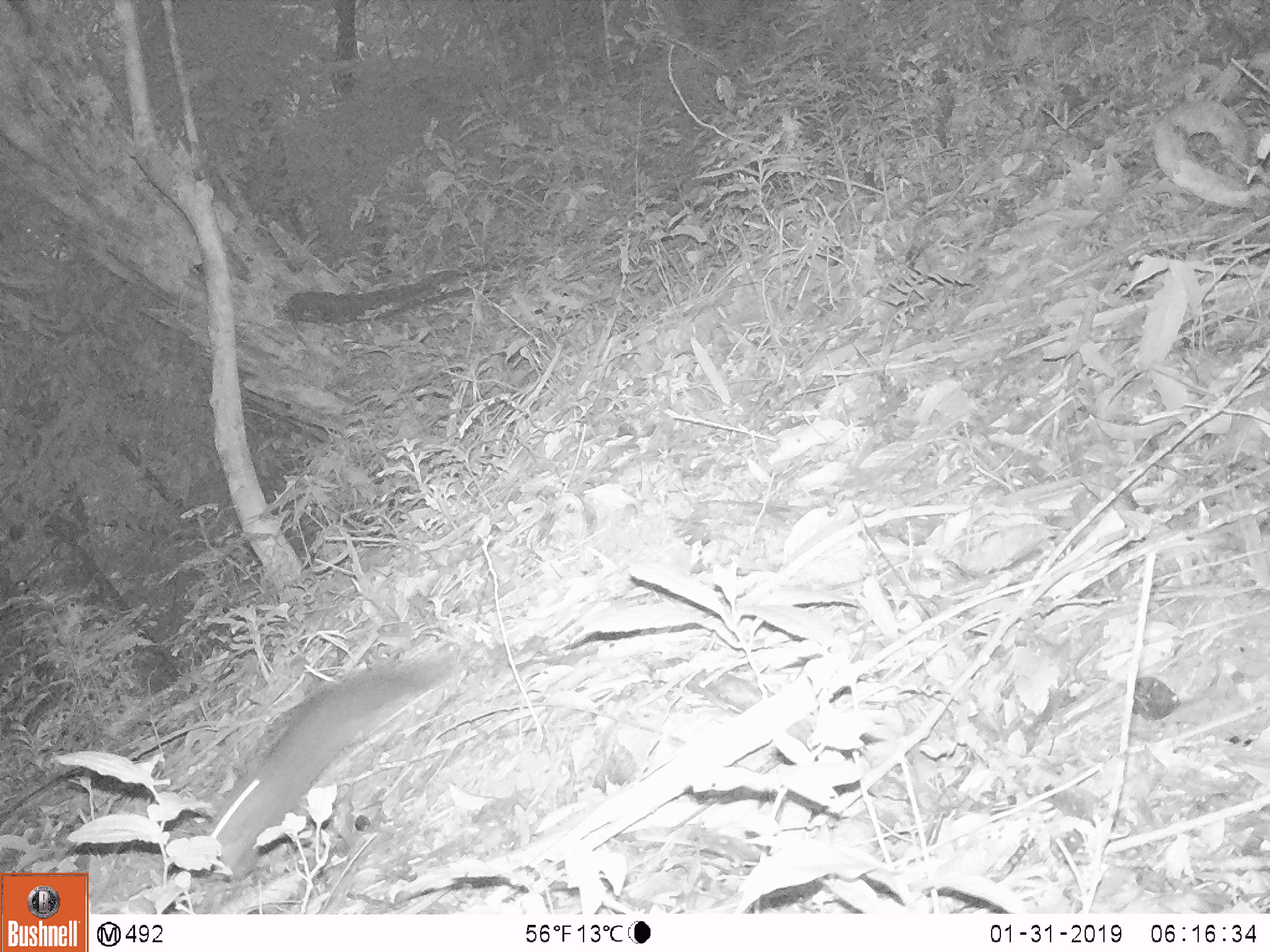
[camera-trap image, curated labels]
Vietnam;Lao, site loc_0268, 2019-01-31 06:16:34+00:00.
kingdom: Animalia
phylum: Chordata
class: Mammalia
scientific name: Mammalia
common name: mammal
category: unidentified small mammal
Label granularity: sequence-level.